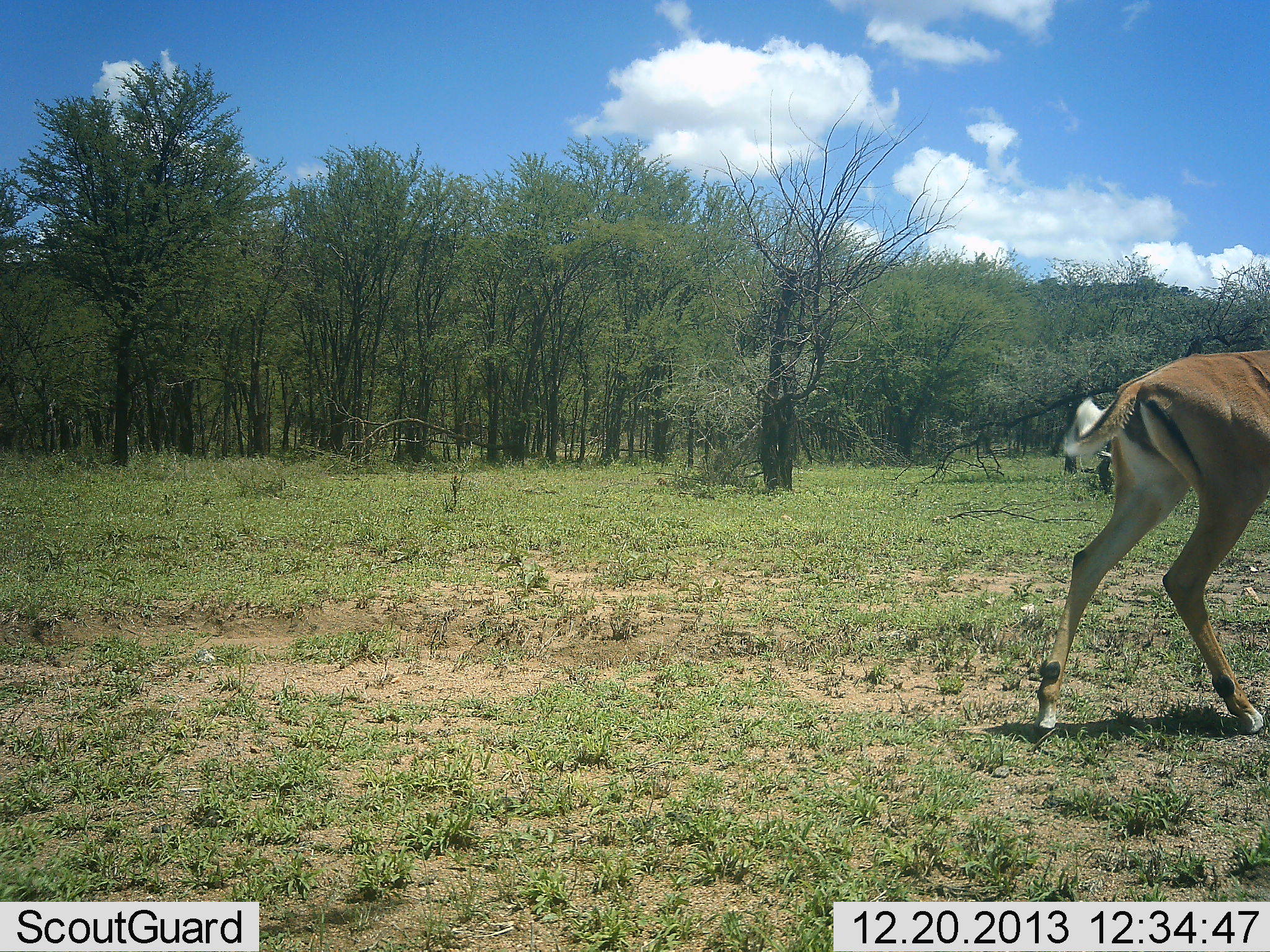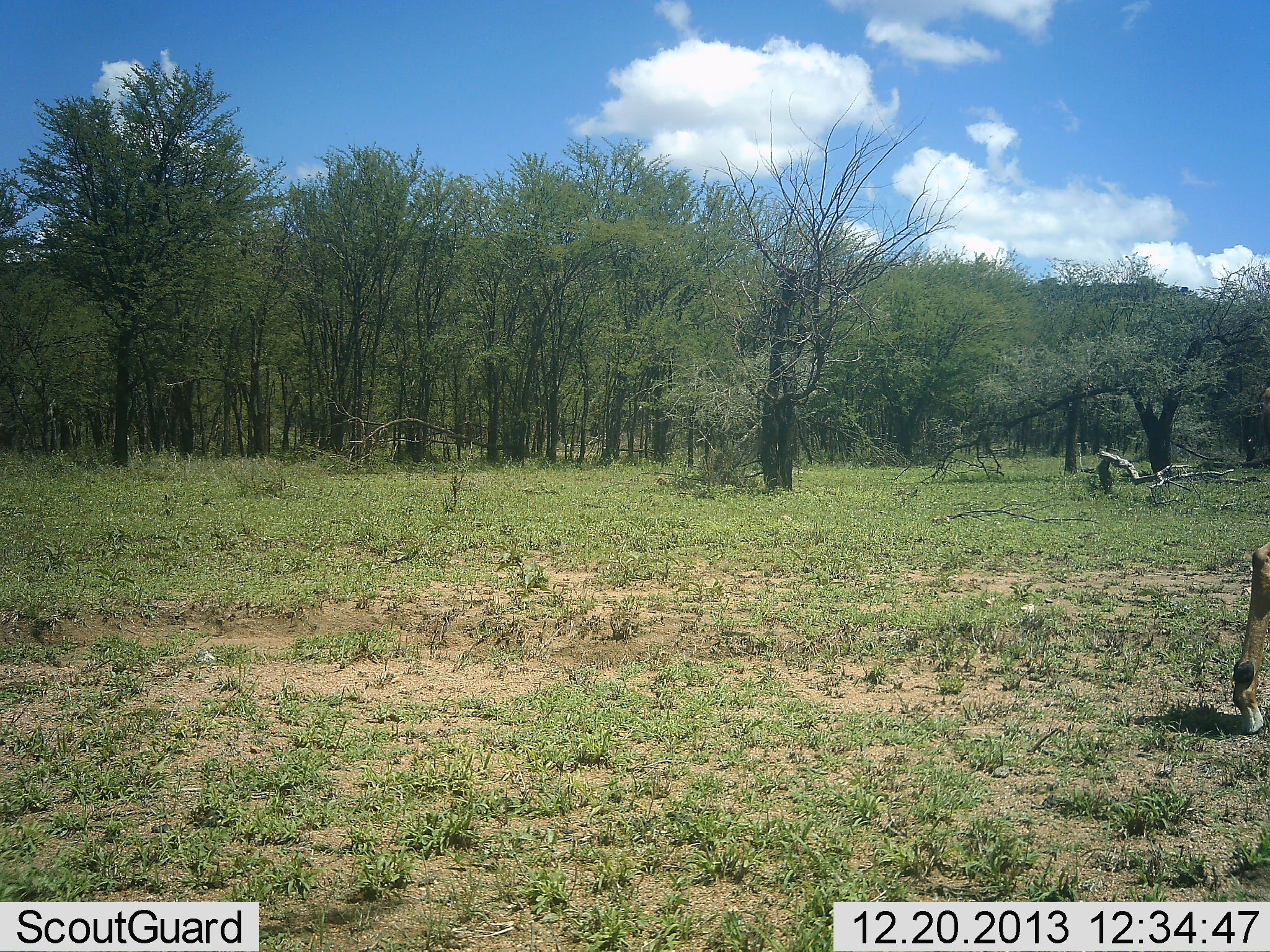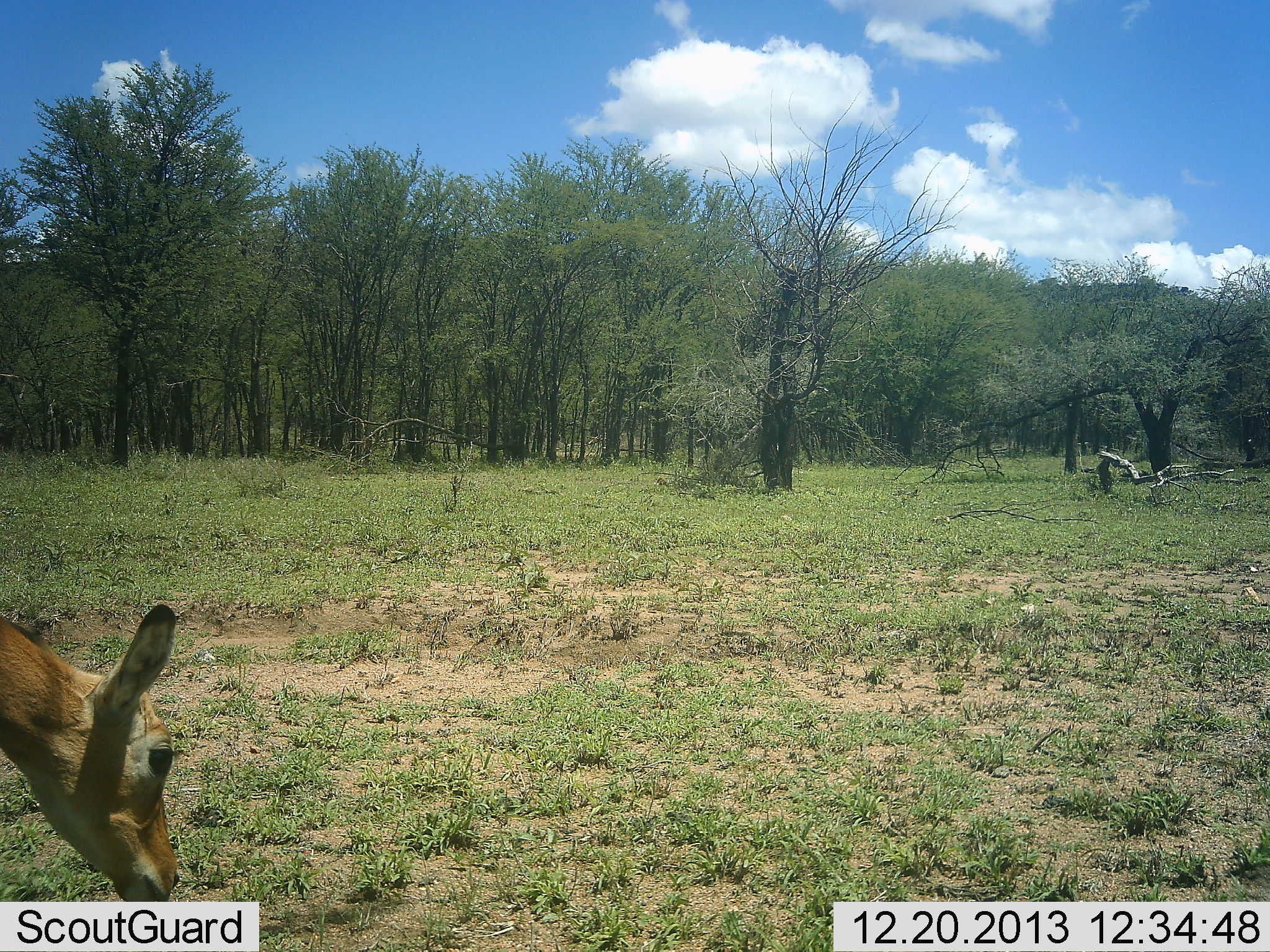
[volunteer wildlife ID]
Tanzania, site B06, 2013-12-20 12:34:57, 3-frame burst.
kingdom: Animalia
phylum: Chordata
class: Mammalia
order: Artiodactyla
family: Bovidae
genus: Aepyceros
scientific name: Aepyceros melampus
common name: impala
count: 2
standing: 0%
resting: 10%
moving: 100%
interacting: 0%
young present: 0%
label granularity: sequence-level